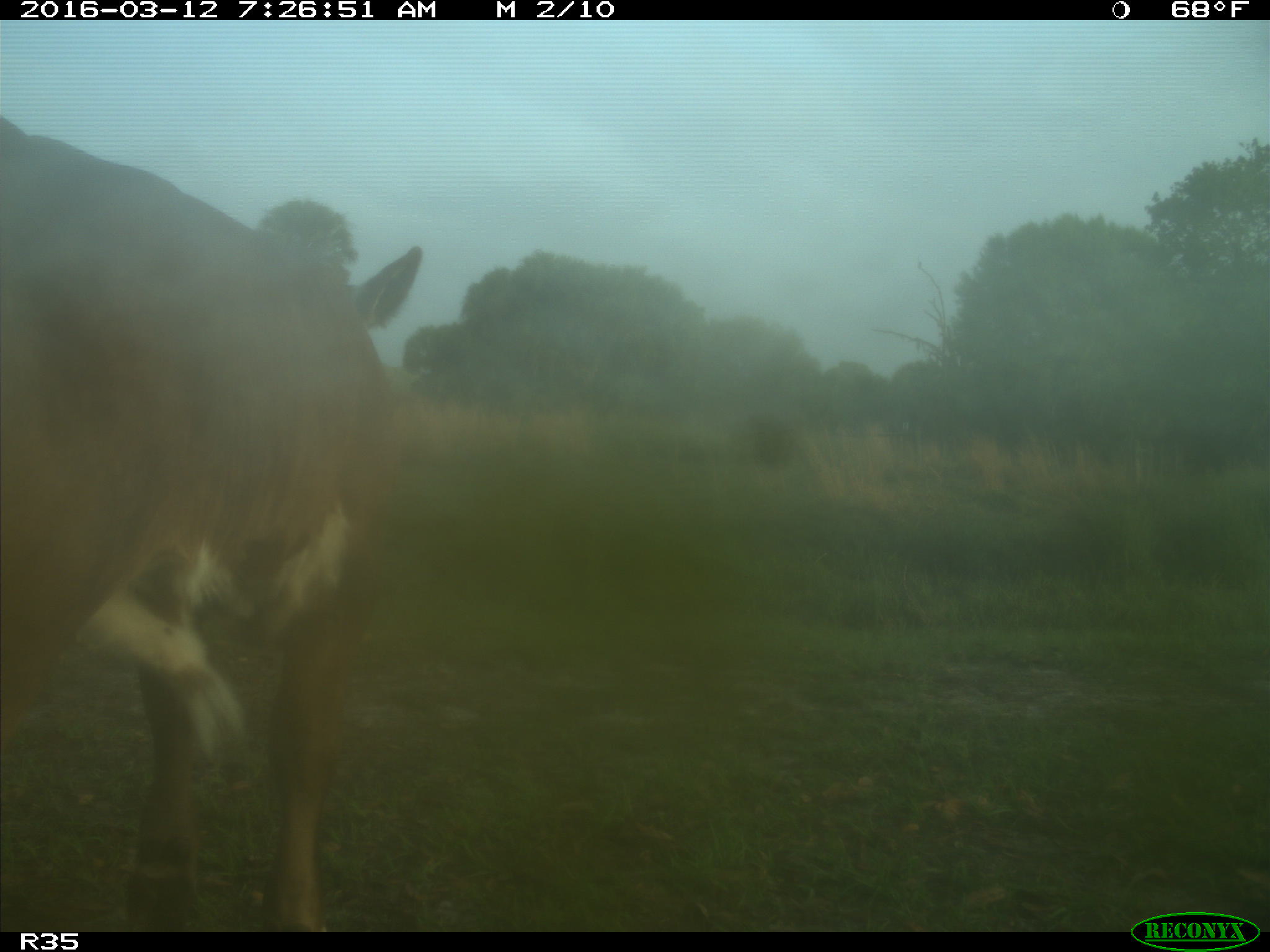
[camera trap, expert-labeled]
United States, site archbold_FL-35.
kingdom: Animalia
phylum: Chordata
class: Mammalia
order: Artiodactyla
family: Bovidae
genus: Bos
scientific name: Bos taurus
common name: domestic cow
Bos taurus (domestic cow).